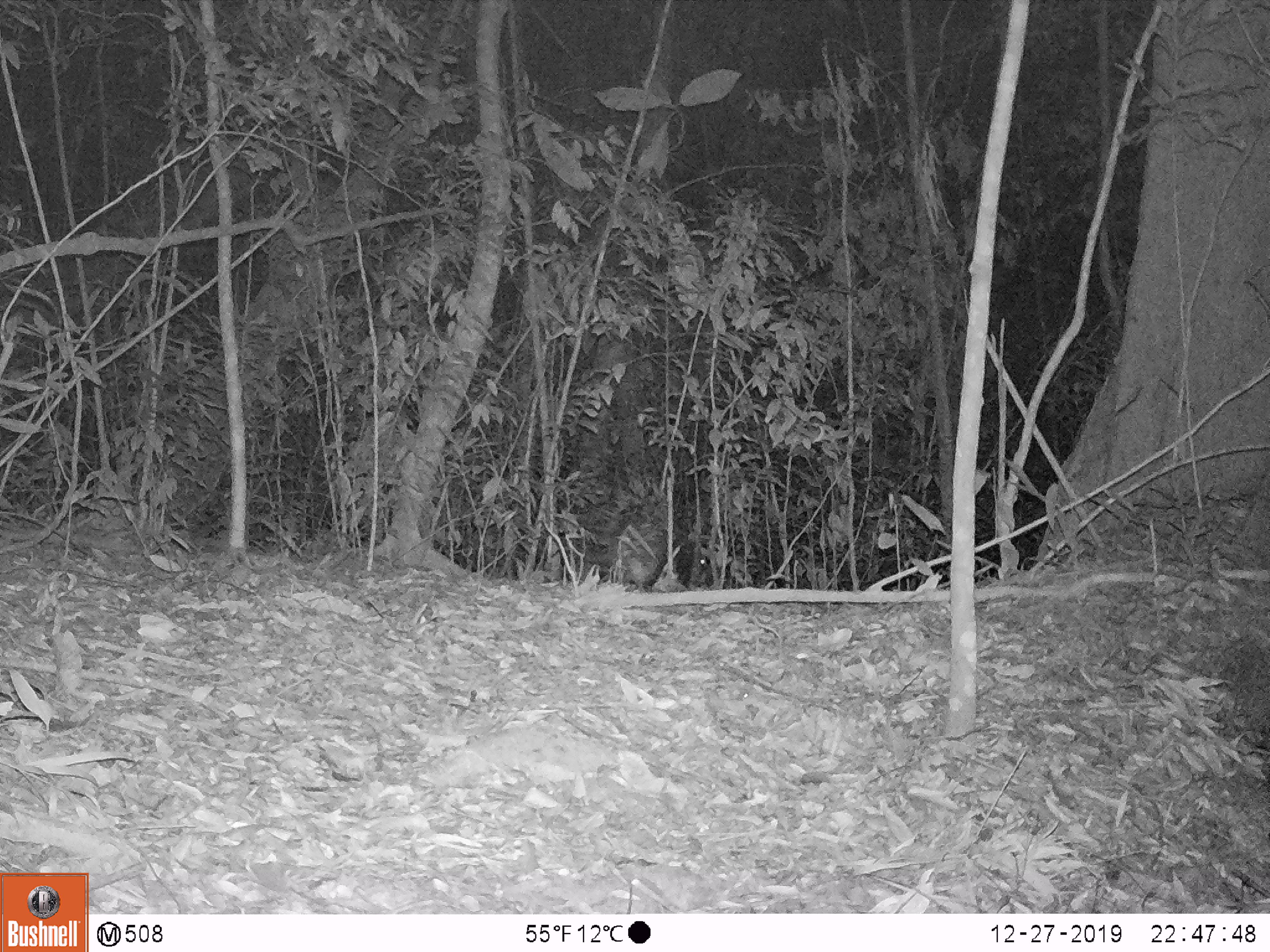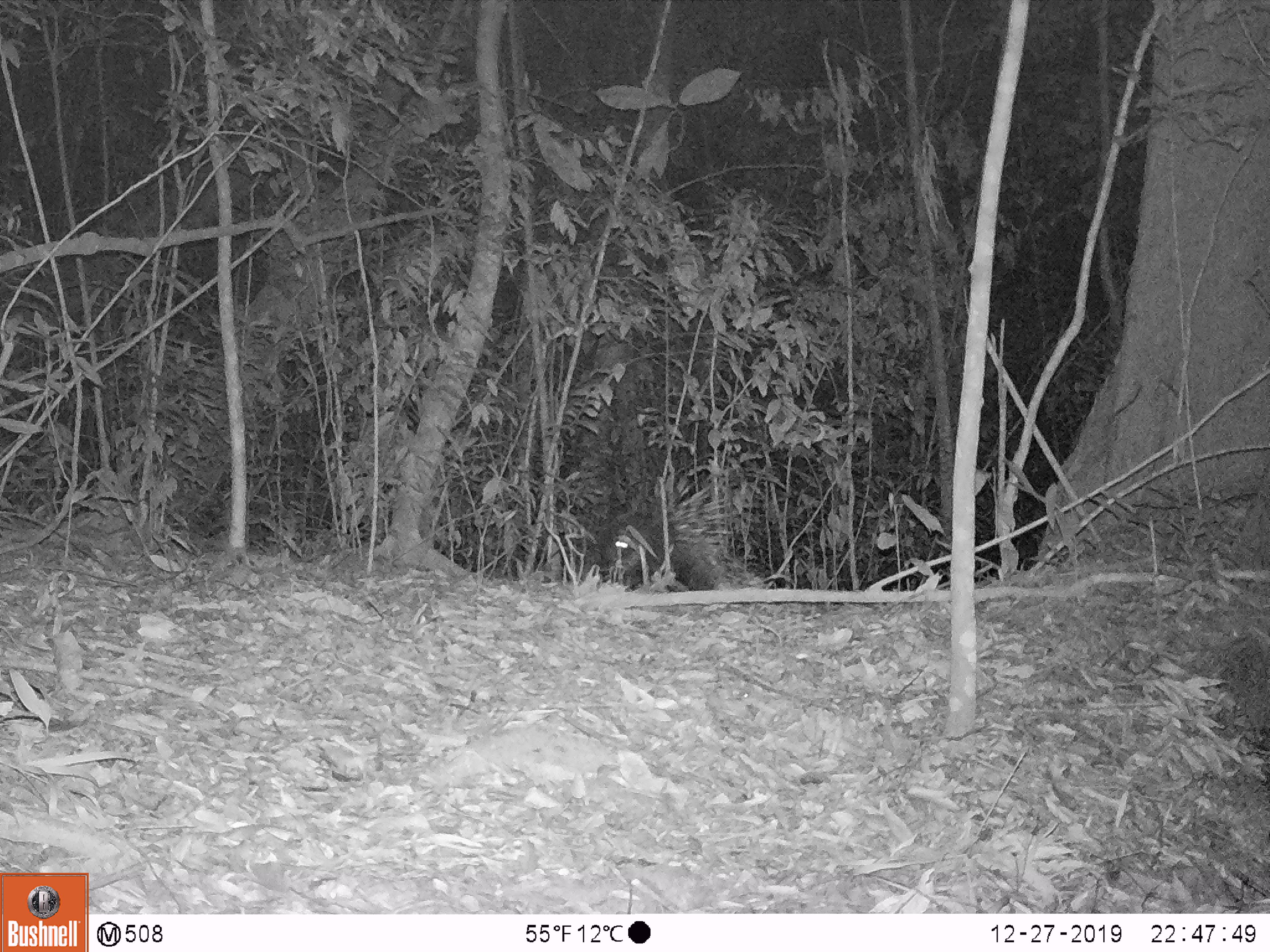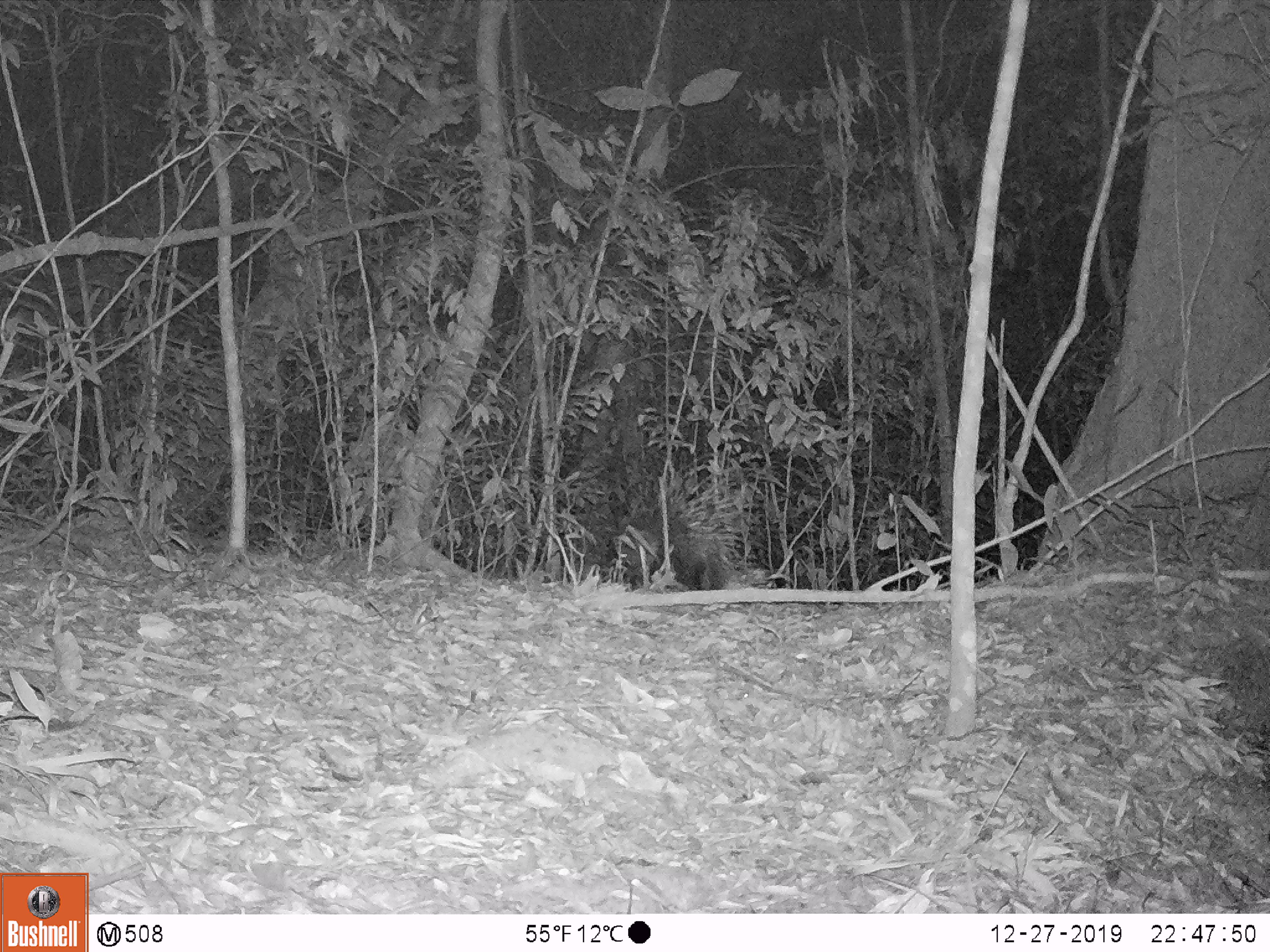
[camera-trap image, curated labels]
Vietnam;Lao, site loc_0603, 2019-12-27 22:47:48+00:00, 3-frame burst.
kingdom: Animalia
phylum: Chordata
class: Mammalia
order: Rodentia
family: Hystricidae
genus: Hystrix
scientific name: Hystrix brachyura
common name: malayan porcupine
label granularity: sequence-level